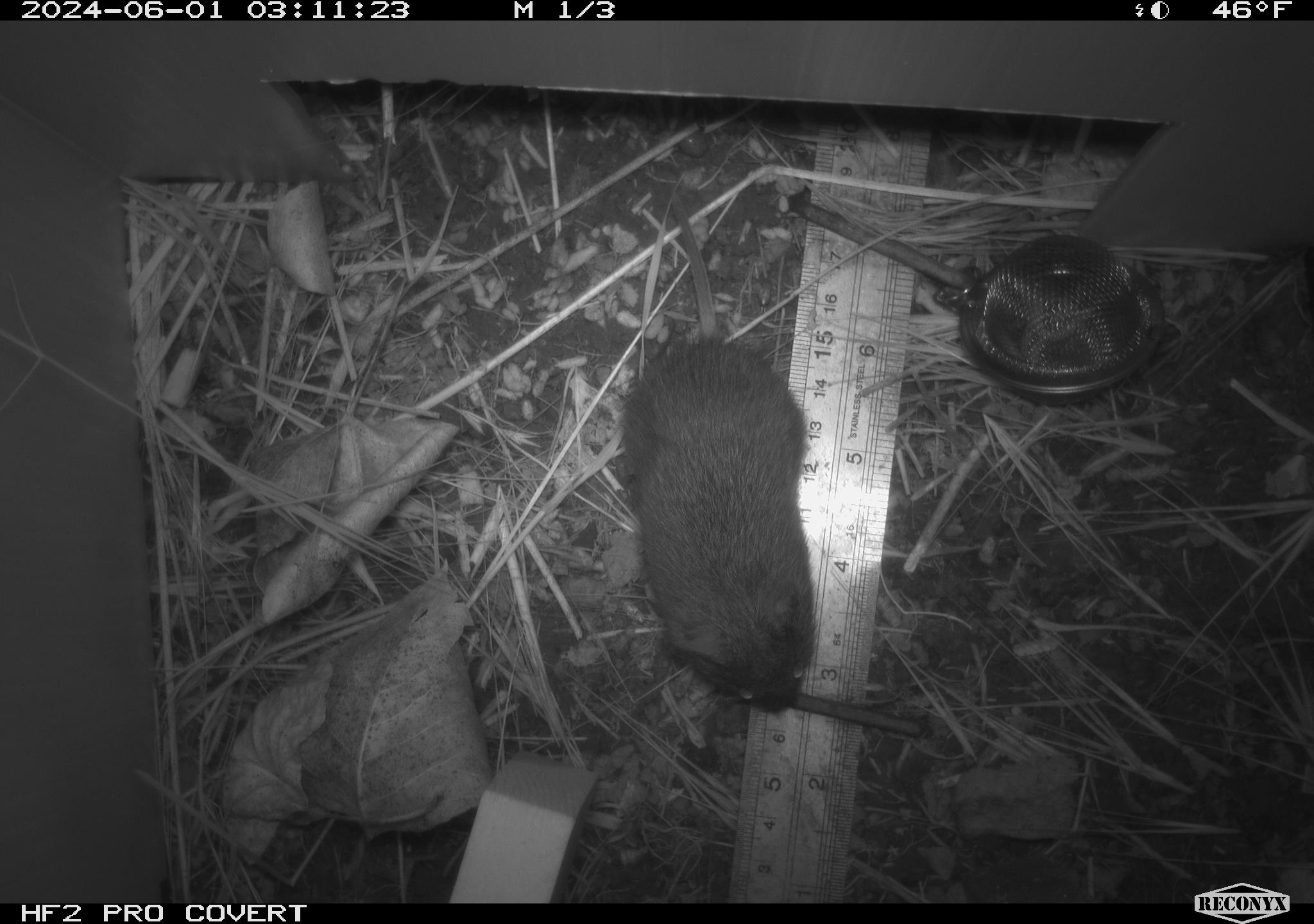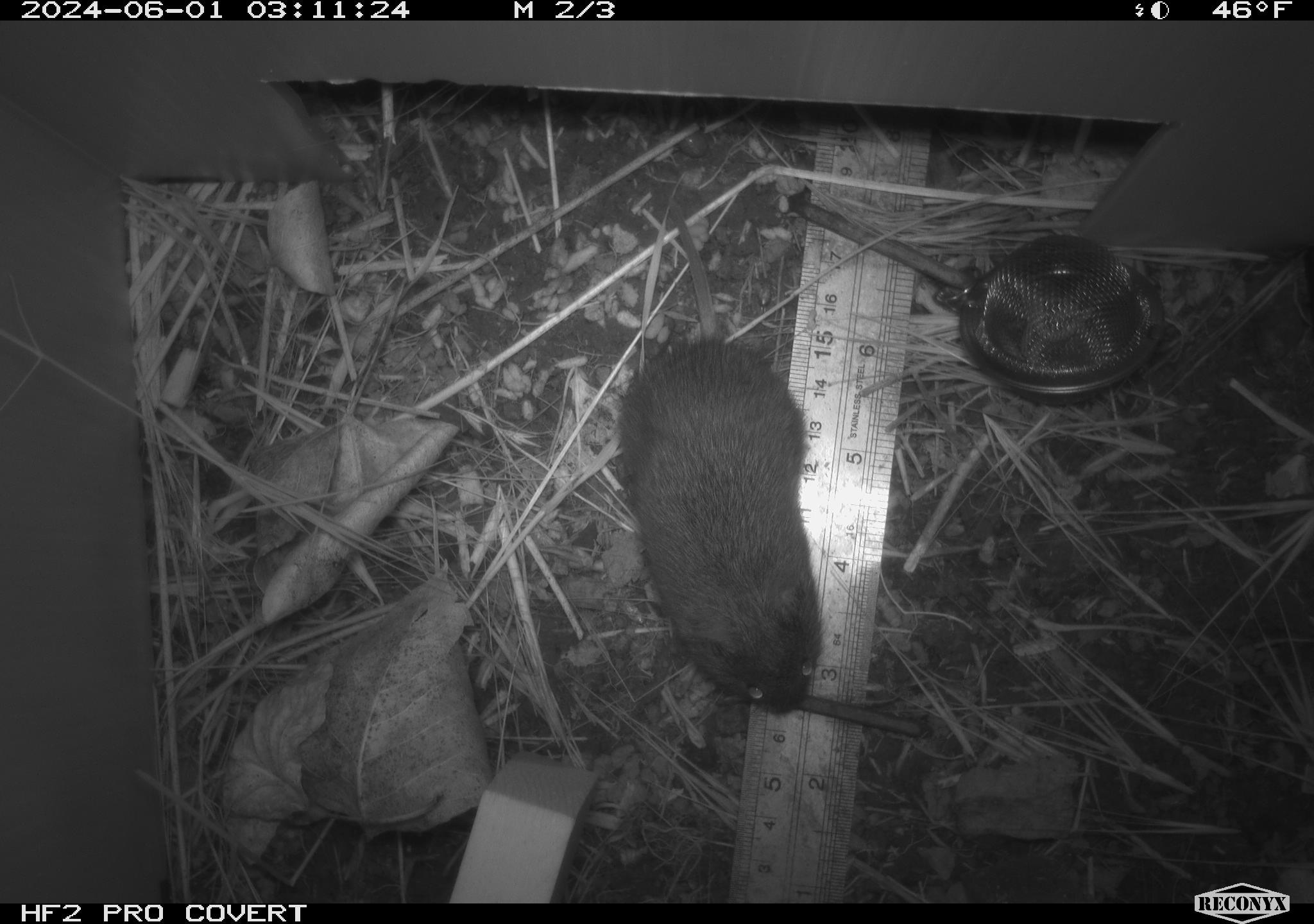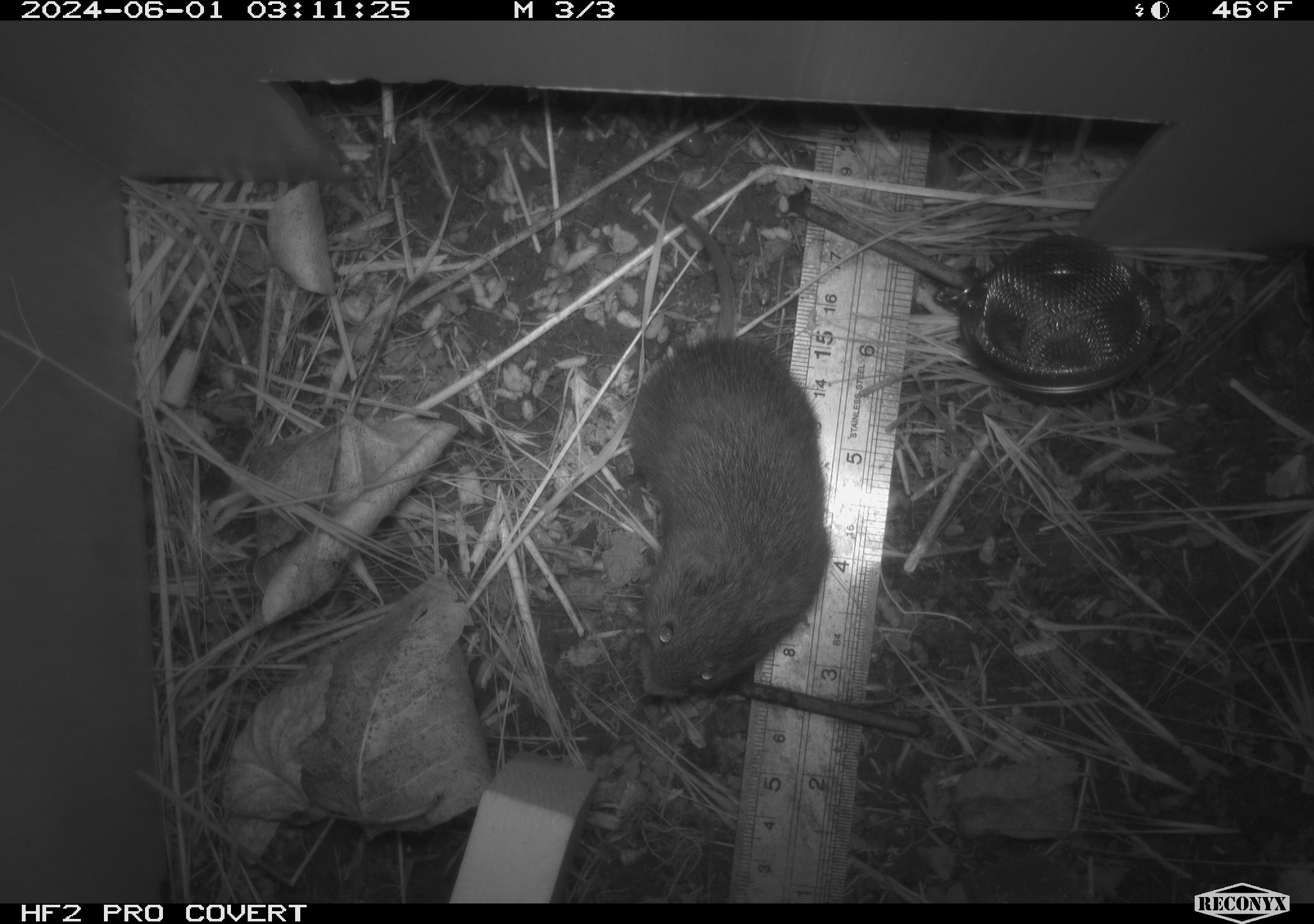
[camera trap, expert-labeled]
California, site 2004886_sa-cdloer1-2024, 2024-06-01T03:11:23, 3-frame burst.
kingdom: Animalia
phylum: Chordata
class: Mammalia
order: Rodentia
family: Cricetidae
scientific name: Arvicolinae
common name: voles, lemmings, and muskrats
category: arvicolinae subfamily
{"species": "arvicolinae subfamily (voles, lemmings, and muskrats) (Arvicolinae)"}